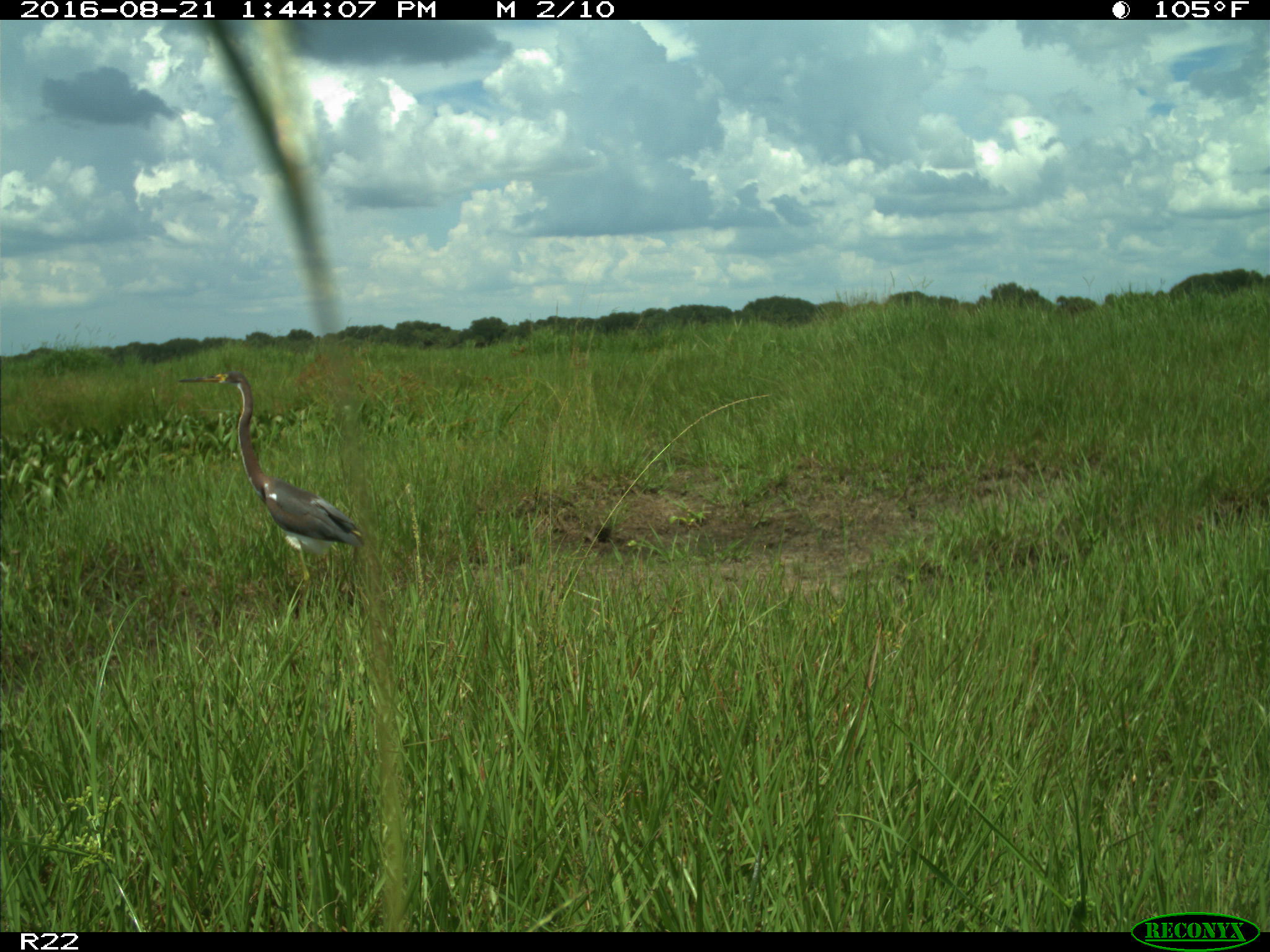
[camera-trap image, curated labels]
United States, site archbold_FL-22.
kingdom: Animalia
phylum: Chordata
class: Aves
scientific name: Aves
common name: birds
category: unidentified bird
Unidentified bird (birds) (Aves).